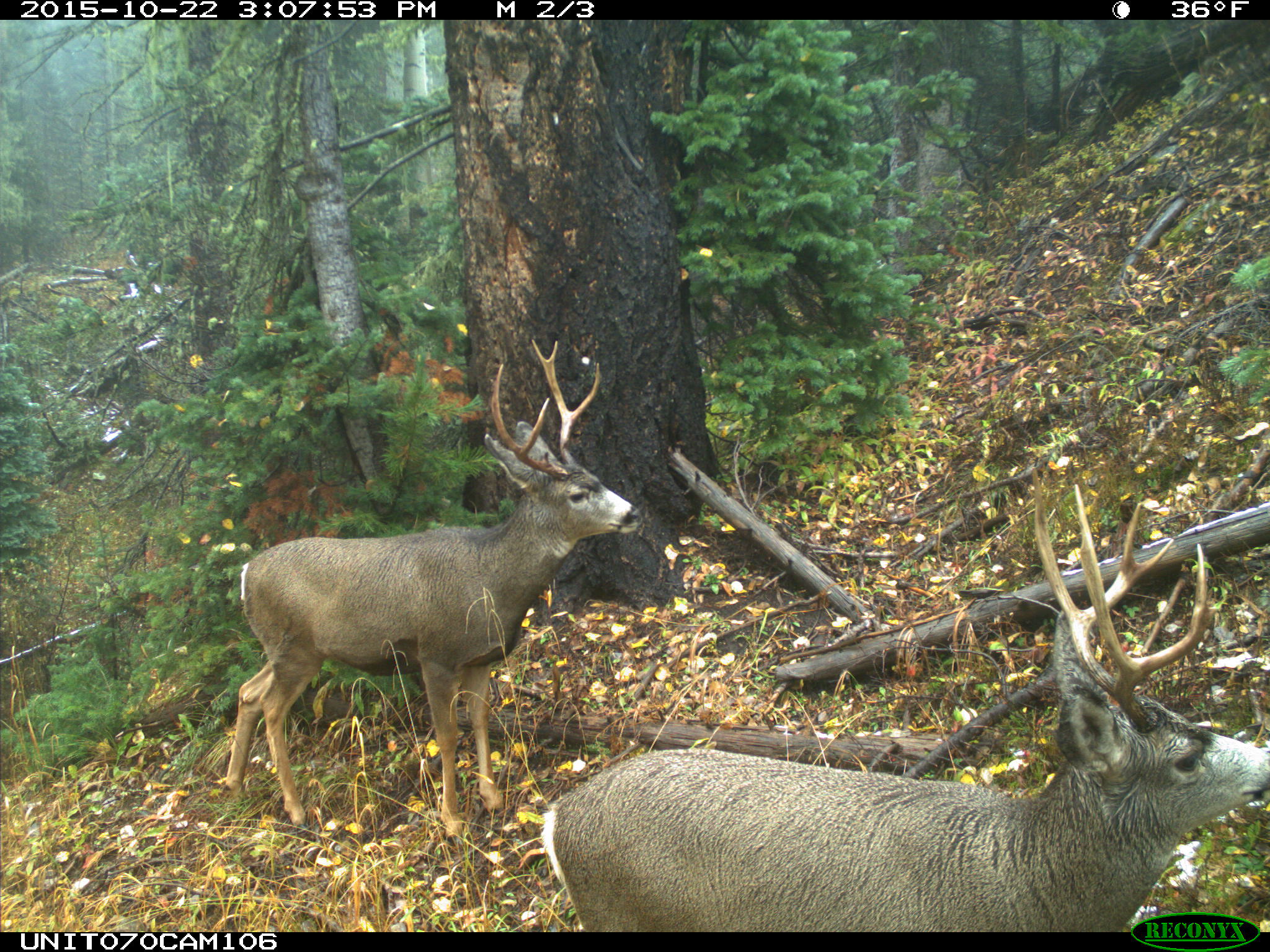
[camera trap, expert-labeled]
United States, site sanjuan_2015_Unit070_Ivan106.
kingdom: Animalia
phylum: Chordata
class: Mammalia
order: Artiodactyla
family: Cervidae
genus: Odocoileus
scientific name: Odocoileus hemionus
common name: mule deer